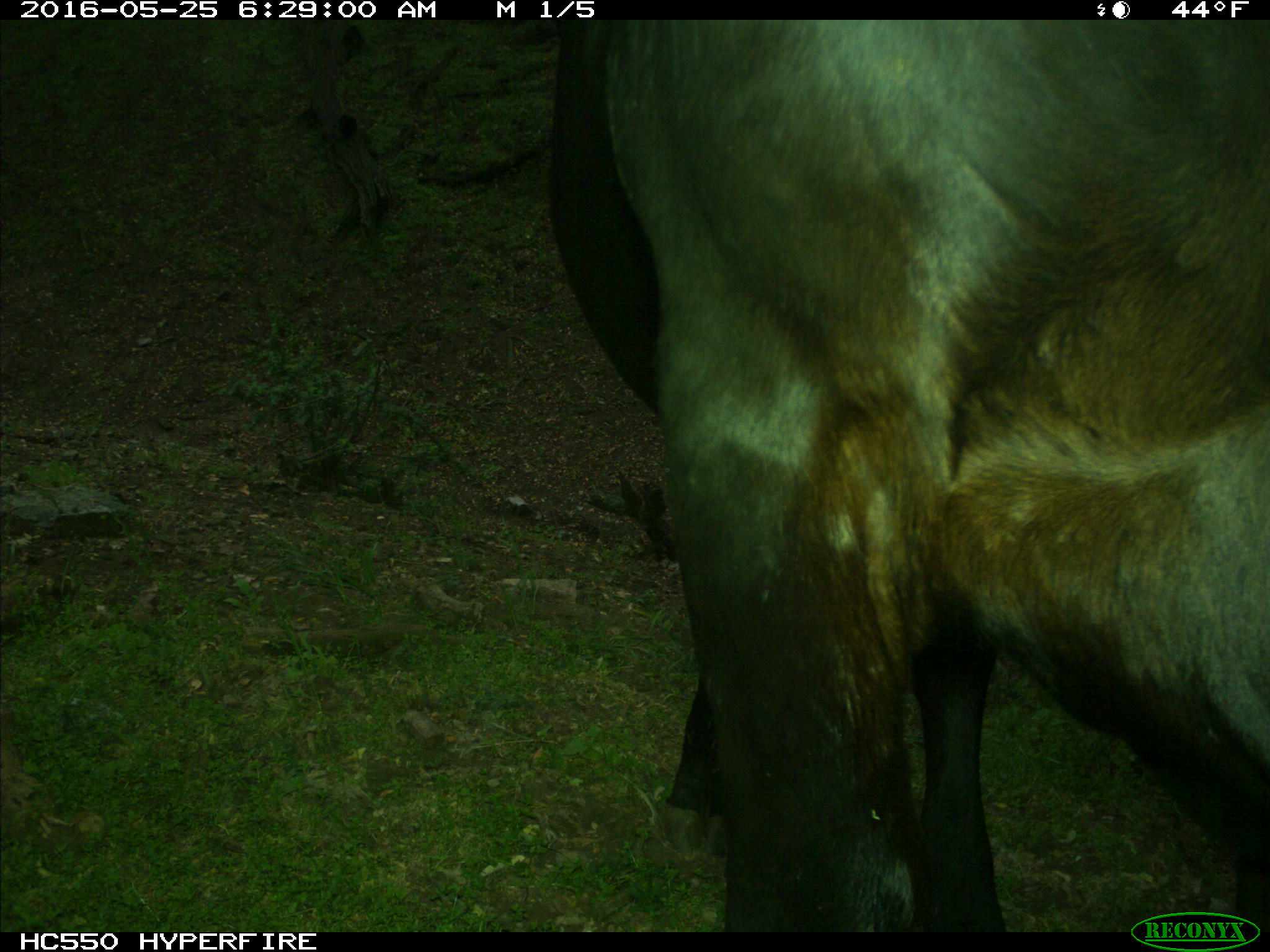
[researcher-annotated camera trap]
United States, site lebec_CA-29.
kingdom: Animalia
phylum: Chordata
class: Mammalia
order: Artiodactyla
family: Bovidae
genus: Bos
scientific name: Bos taurus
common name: domestic cow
Bos taurus (domestic cow).